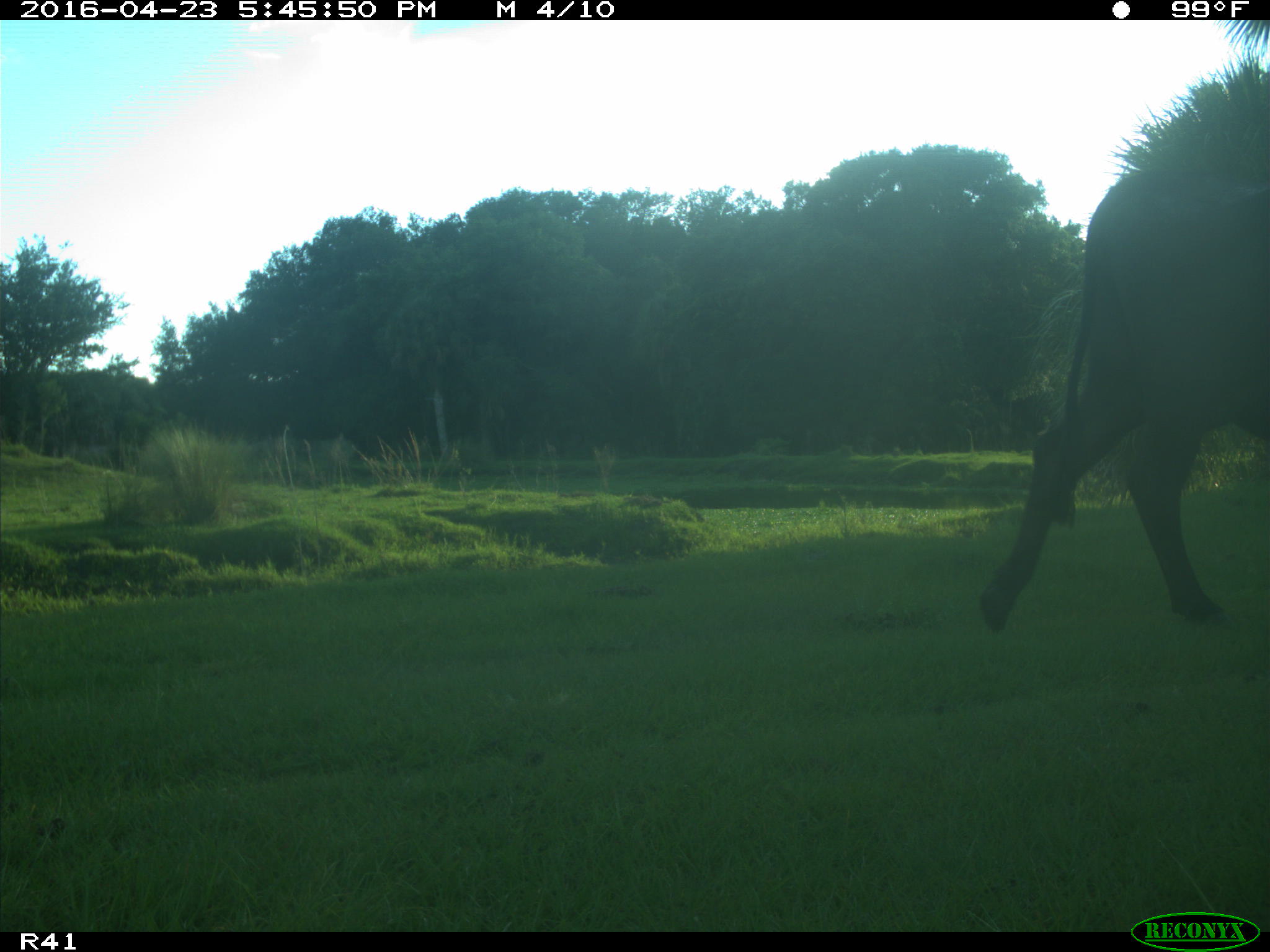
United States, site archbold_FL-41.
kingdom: Animalia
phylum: Chordata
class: Mammalia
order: Artiodactyla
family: Bovidae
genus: Bos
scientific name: Bos taurus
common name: domestic cow